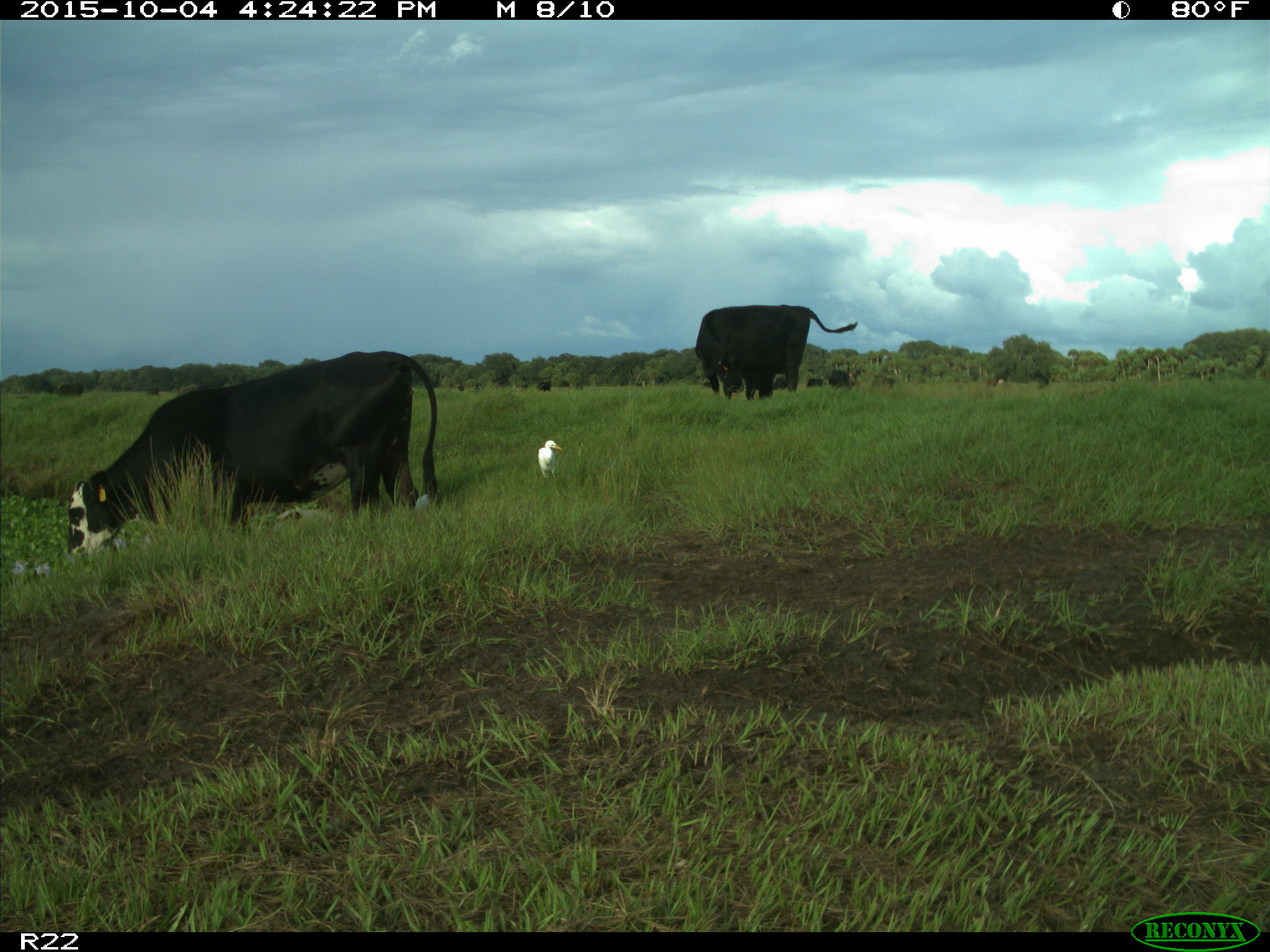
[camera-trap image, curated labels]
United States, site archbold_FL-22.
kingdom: Animalia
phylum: Chordata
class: Mammalia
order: Artiodactyla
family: Bovidae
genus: Bos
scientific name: Bos taurus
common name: domestic cow